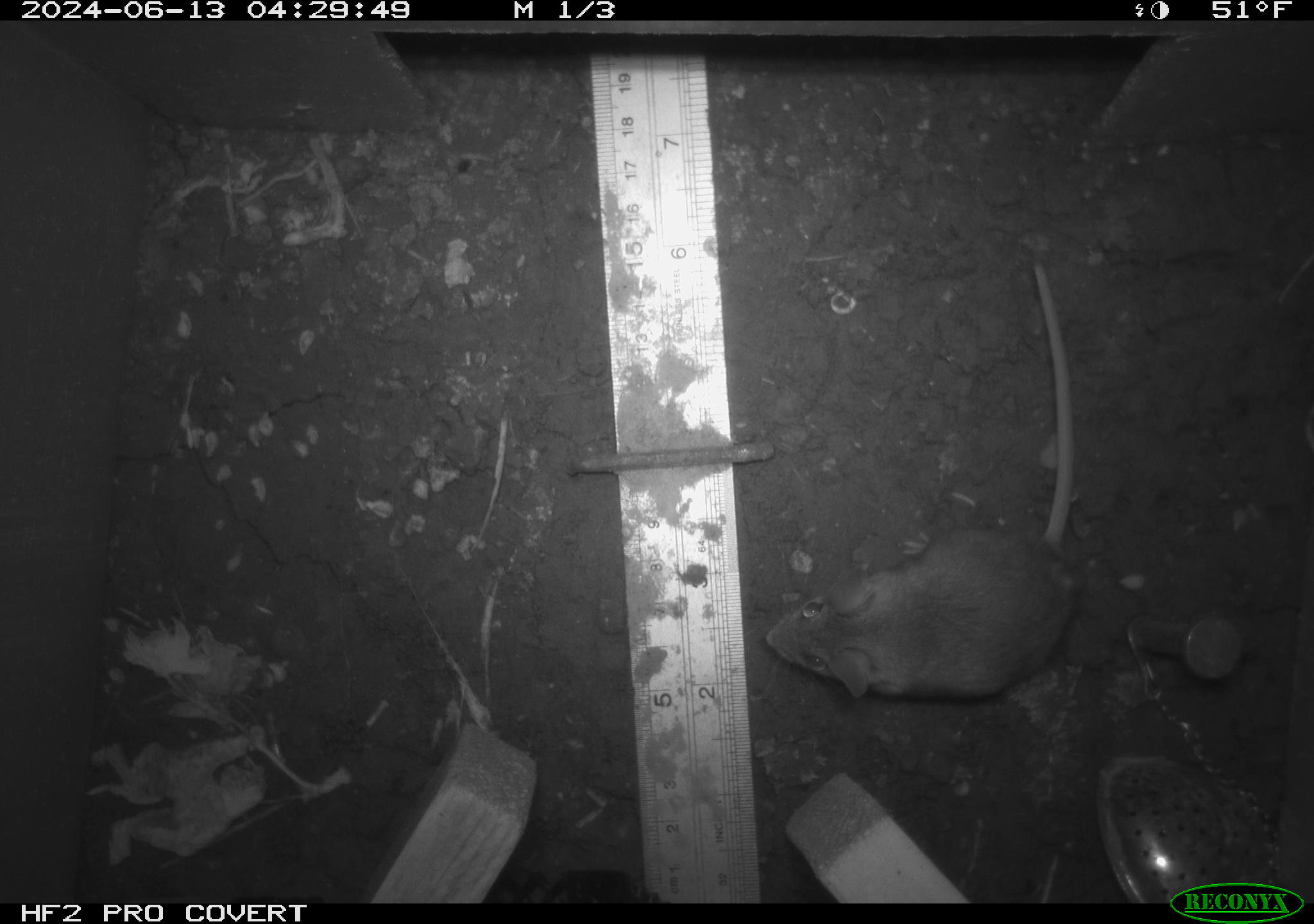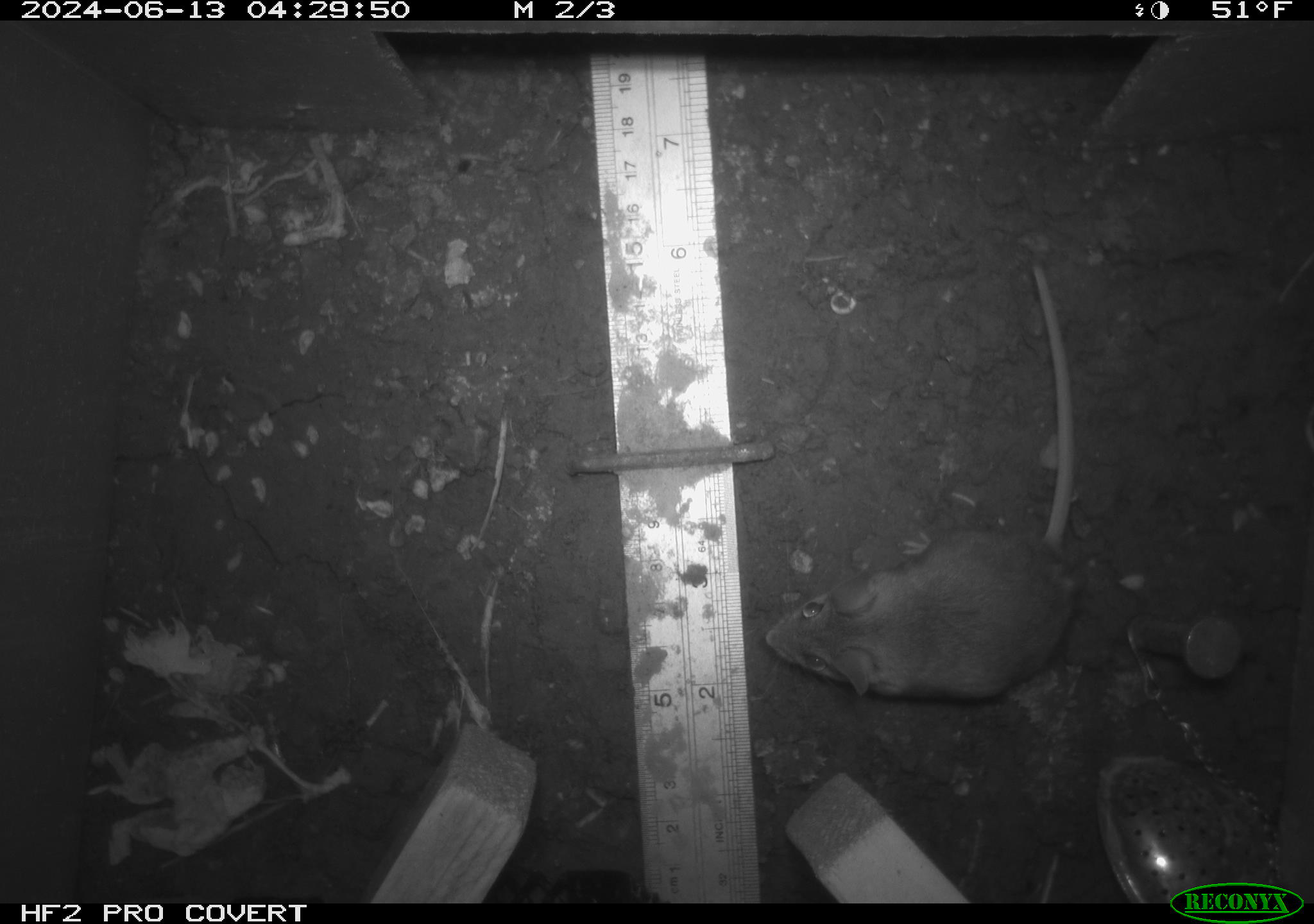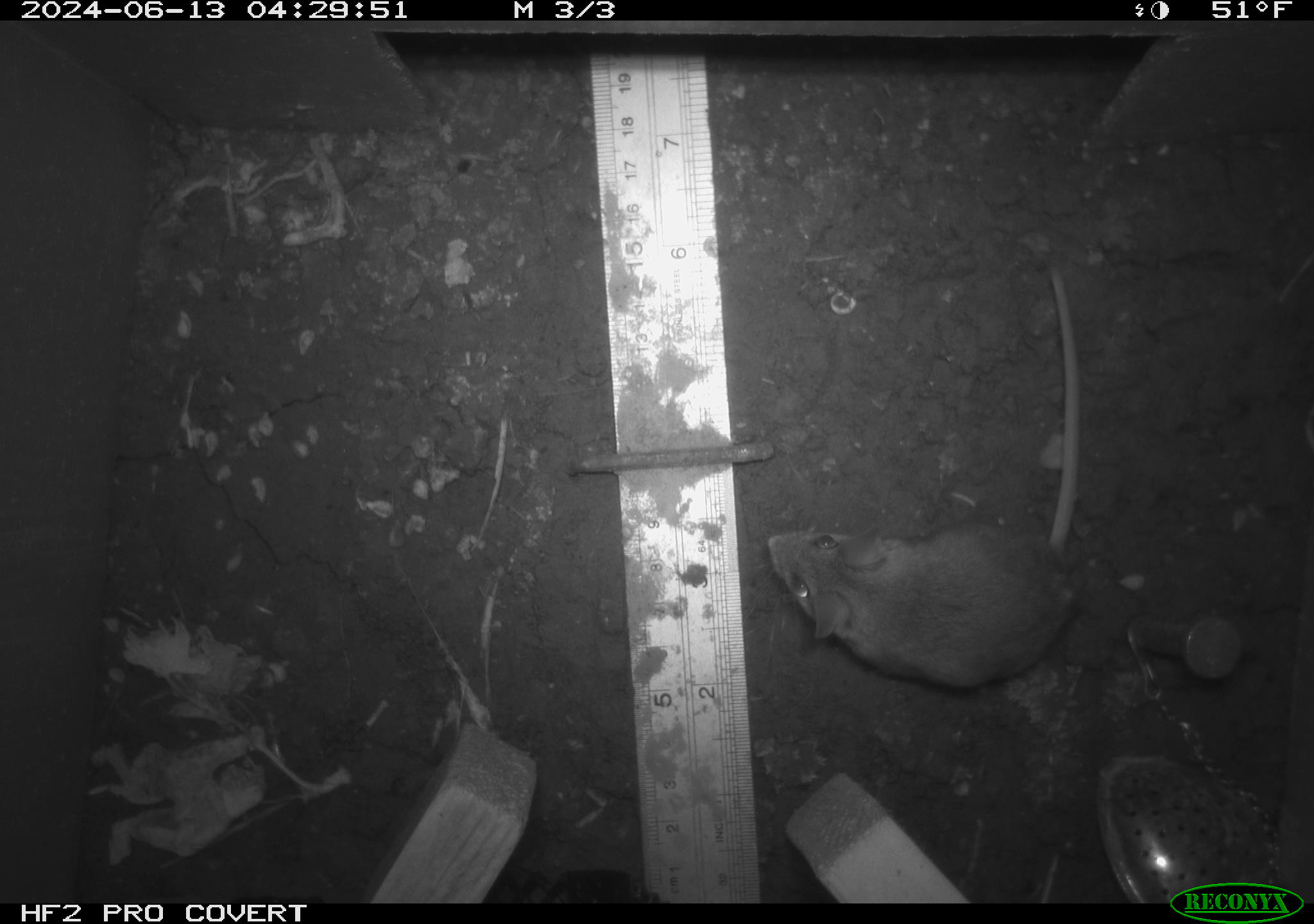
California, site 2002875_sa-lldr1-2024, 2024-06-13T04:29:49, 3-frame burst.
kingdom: Animalia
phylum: Chordata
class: Mammalia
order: Rodentia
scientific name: Rodentia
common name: mouse species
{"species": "mouse species (Rodentia)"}